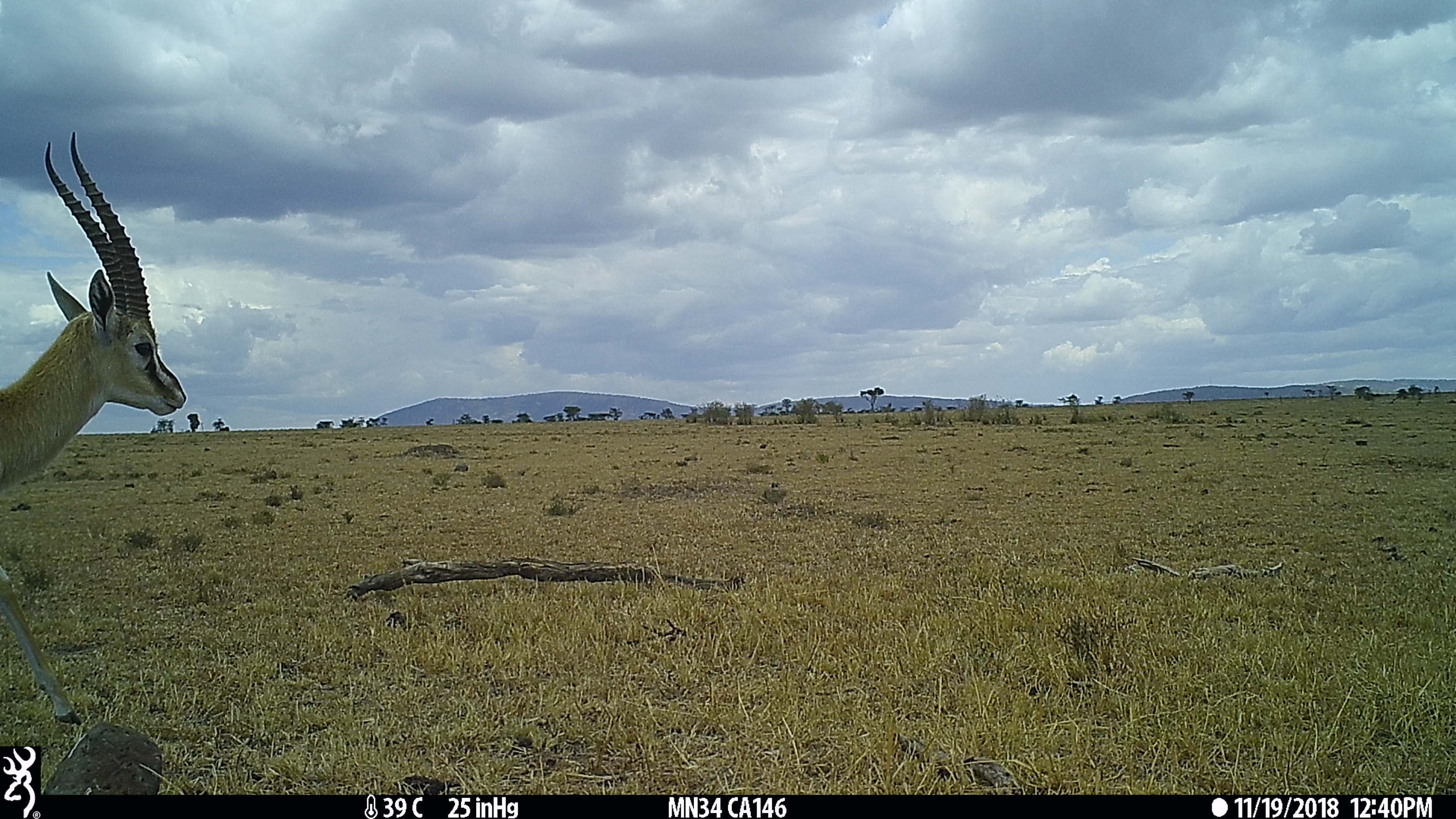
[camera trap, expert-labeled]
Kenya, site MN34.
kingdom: Animalia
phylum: Chordata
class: Mammalia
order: Artiodactyla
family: Bovidae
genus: Eudorcas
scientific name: Eudorcas thomsonii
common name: thomon's gazelle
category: gazelle thomsons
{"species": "gazelle thomsons (thomon's gazelle) (Eudorcas thomsonii)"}